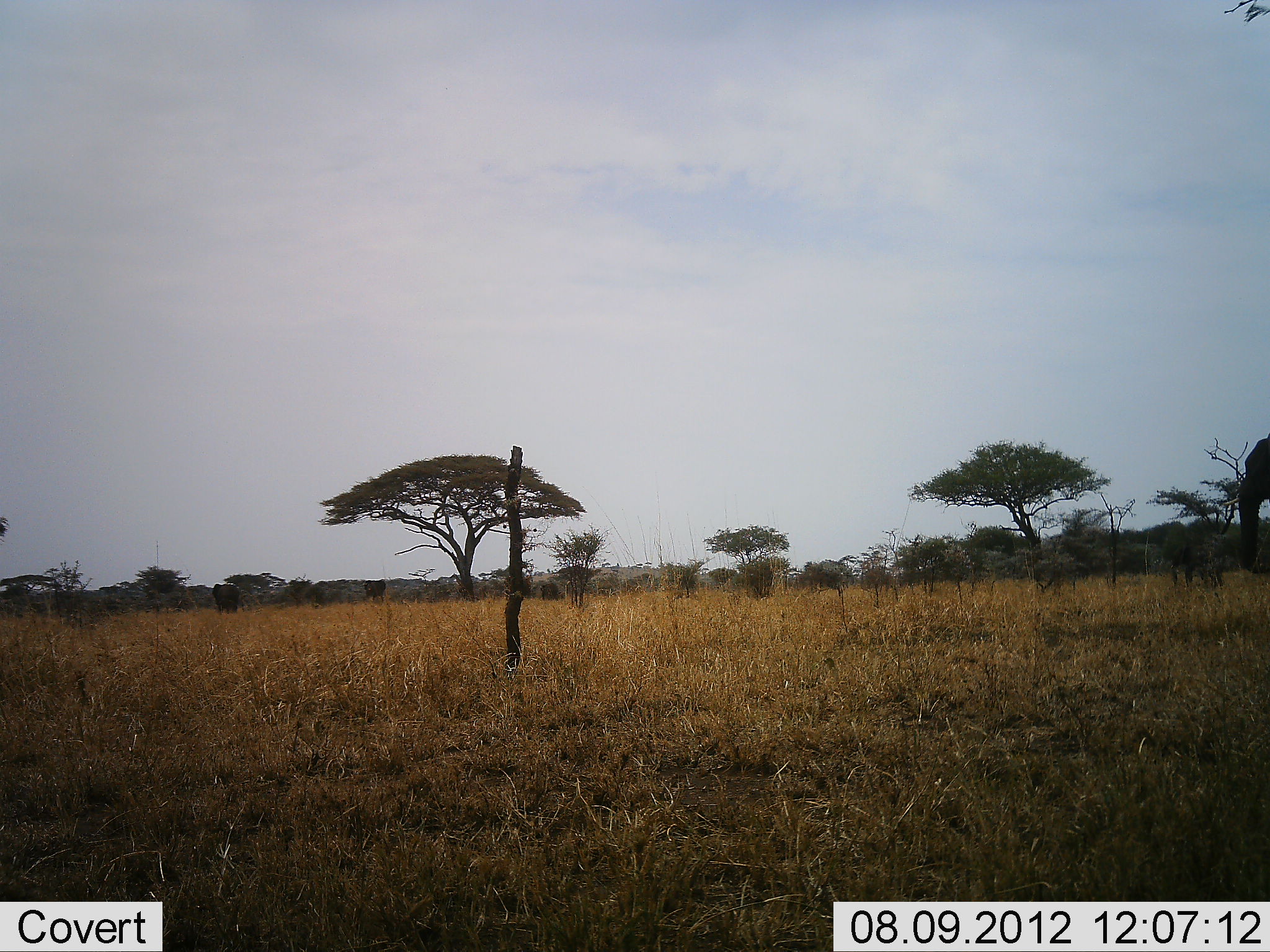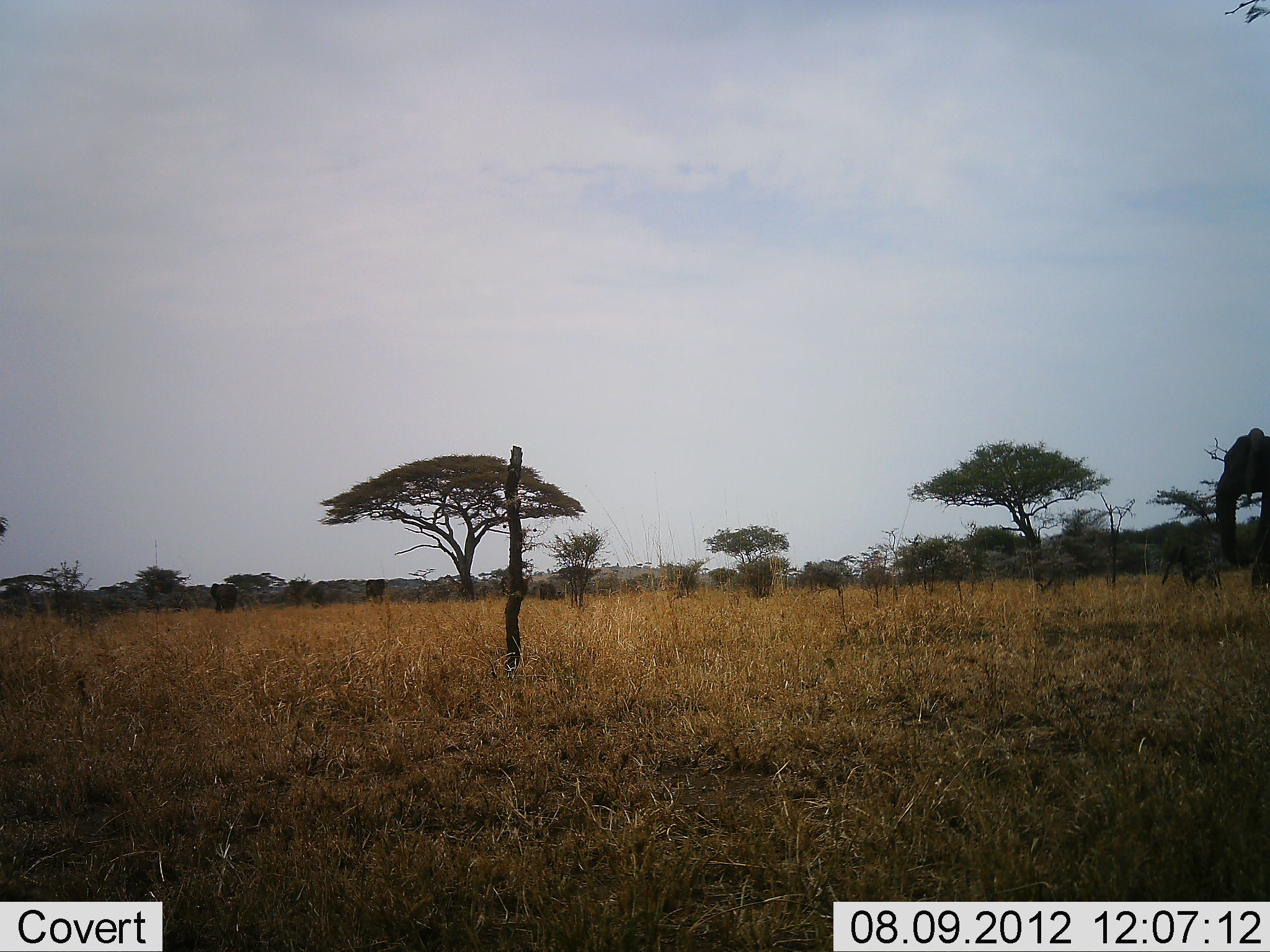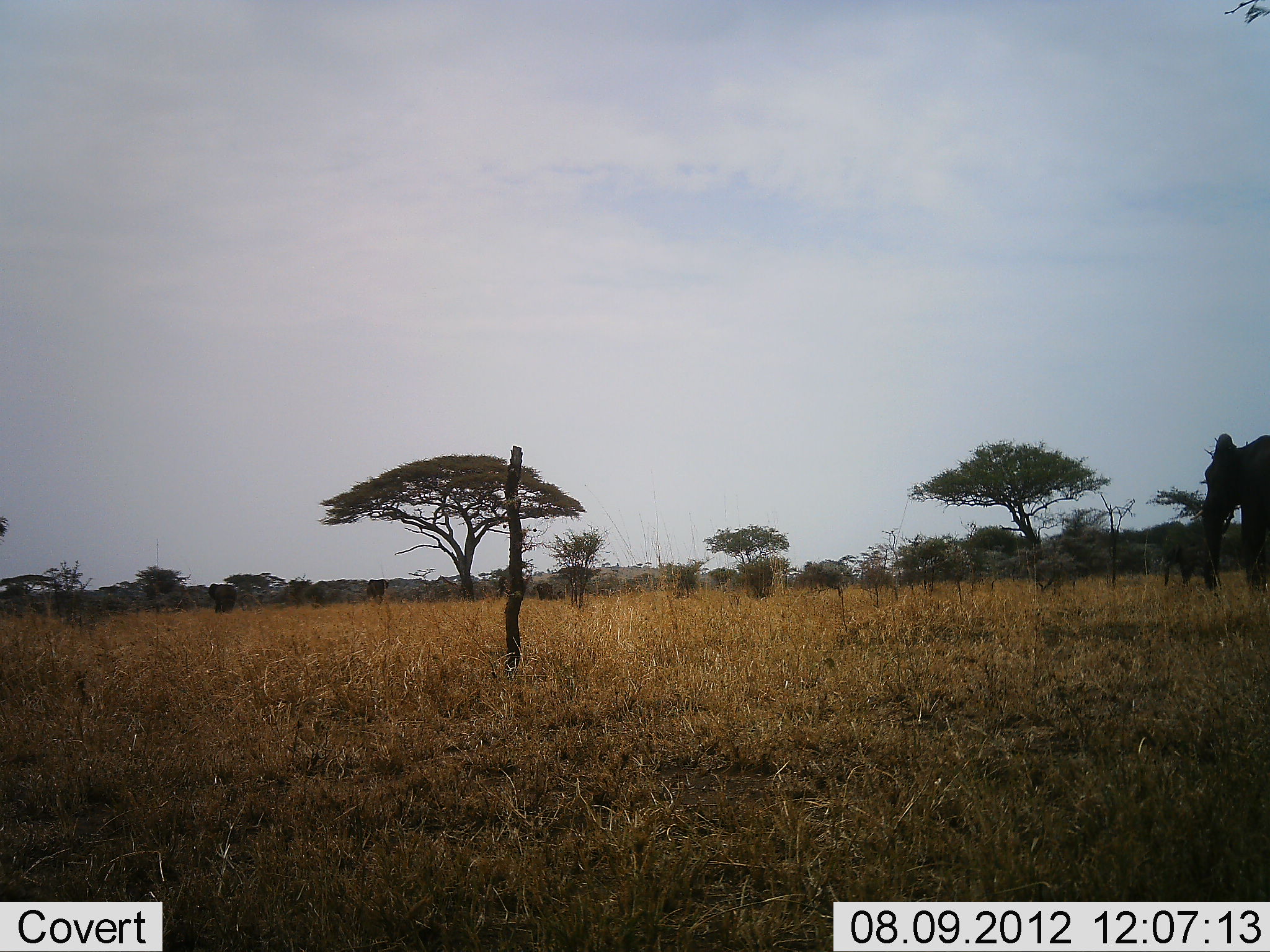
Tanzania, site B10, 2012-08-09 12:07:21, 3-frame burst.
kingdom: Animalia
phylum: Chordata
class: Mammalia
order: Proboscidea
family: Elephantidae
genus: Loxodonta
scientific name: Loxodonta africana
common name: african bush elephant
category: elephant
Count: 5.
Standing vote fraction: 7%.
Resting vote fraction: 0%.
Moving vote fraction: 93%.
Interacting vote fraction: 0%.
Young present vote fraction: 36%.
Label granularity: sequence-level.